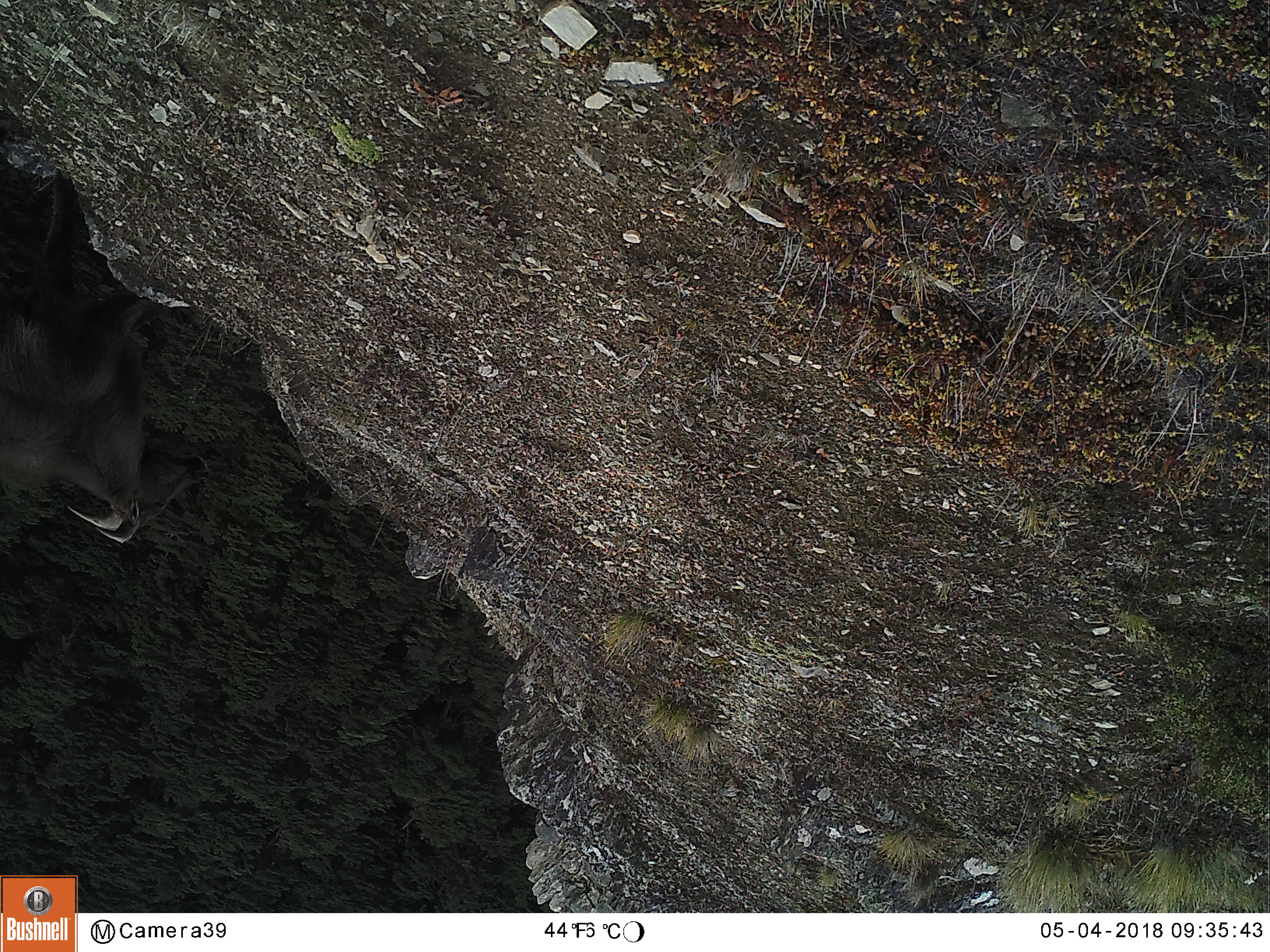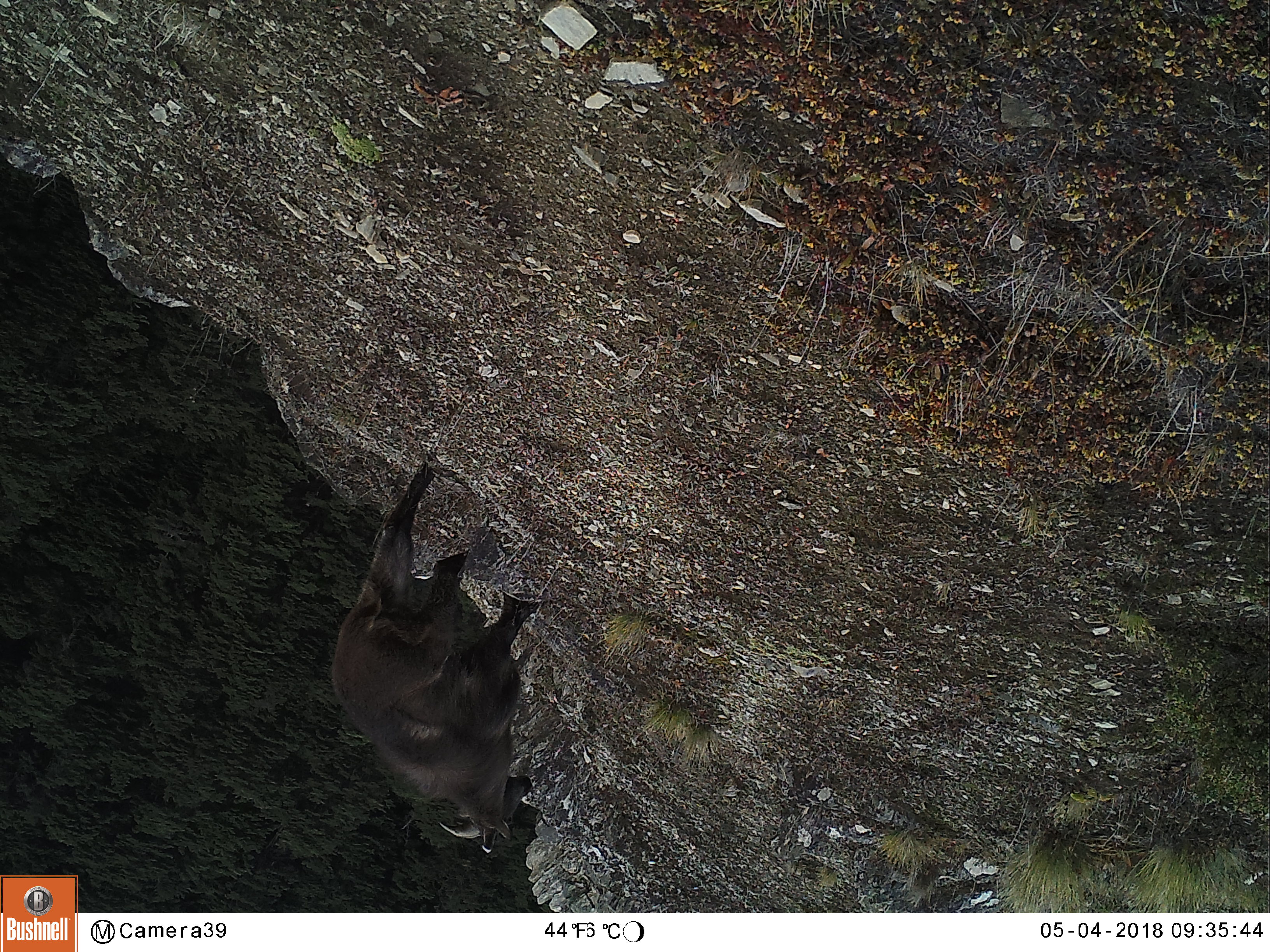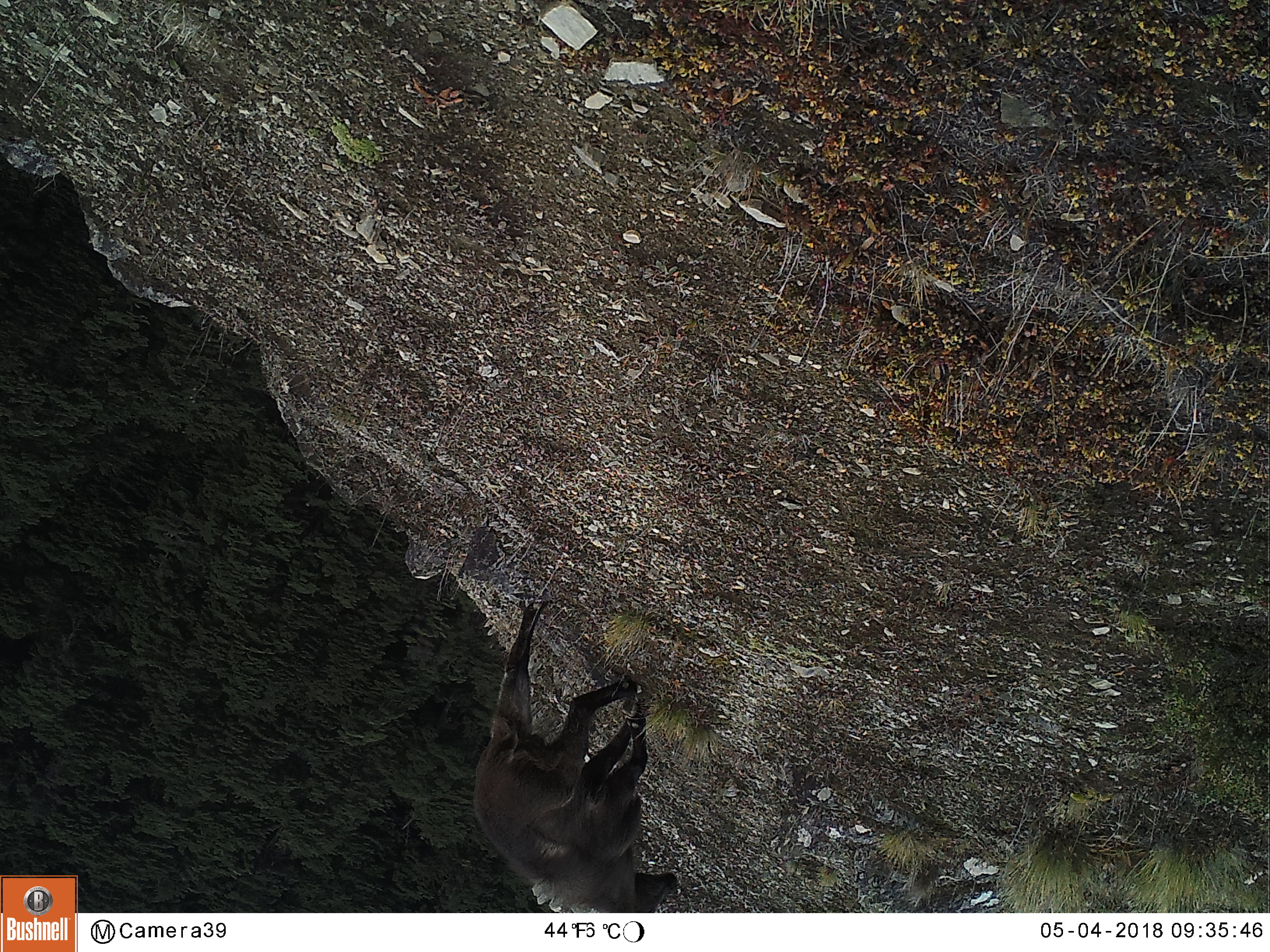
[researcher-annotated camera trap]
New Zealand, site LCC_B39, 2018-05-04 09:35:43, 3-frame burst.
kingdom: Animalia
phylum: Chordata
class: Mammalia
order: Artiodactyla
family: Bovidae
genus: Nilgiritragus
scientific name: Nilgiritragus hylocrius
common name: tahr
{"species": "tahr (Nilgiritragus hylocrius)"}